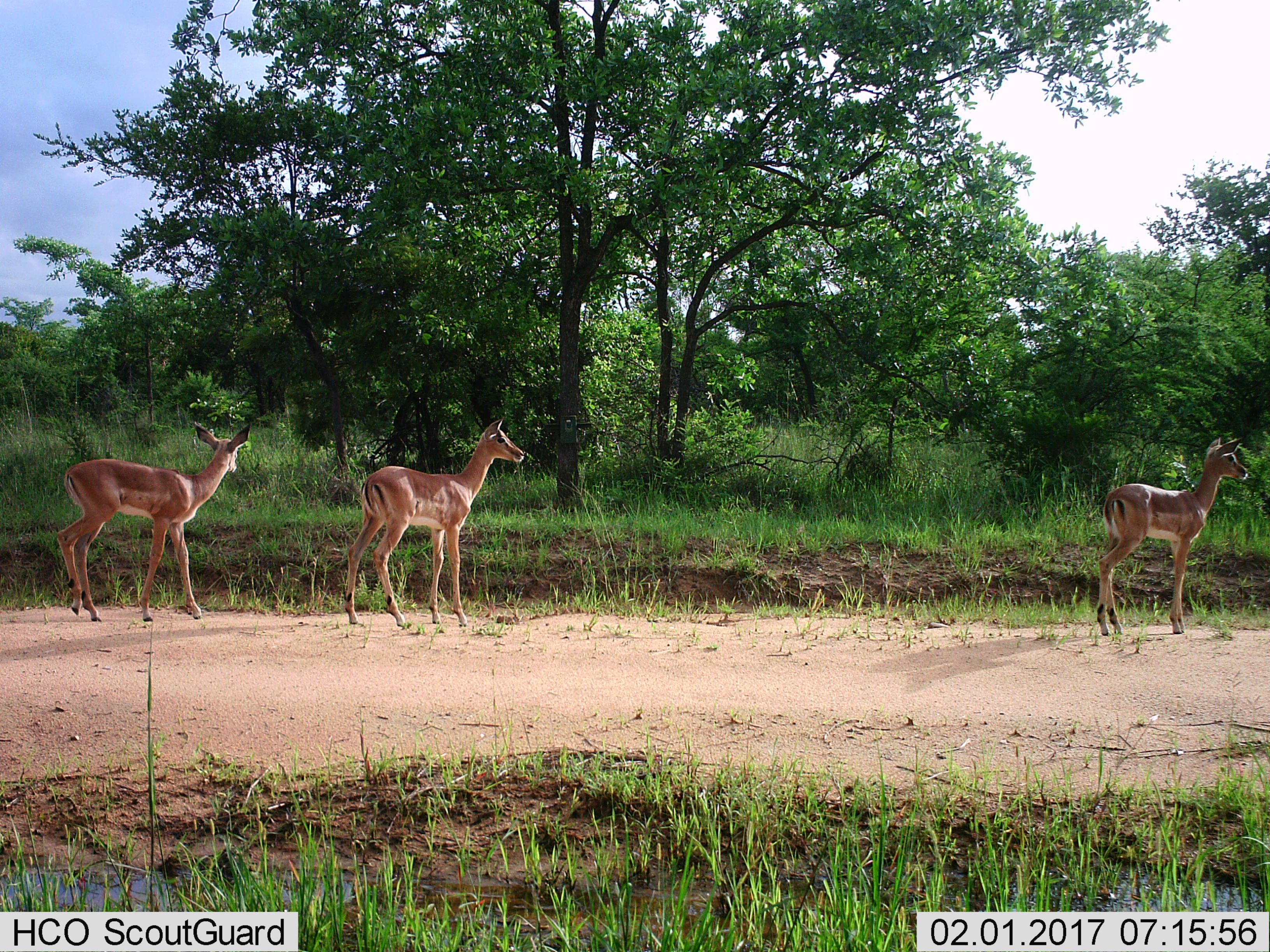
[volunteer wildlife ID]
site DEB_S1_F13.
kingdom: Animalia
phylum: Chordata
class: Mammalia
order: Artiodactyla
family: Bovidae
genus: Aepyceros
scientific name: Aepyceros melampus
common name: impala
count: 3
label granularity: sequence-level